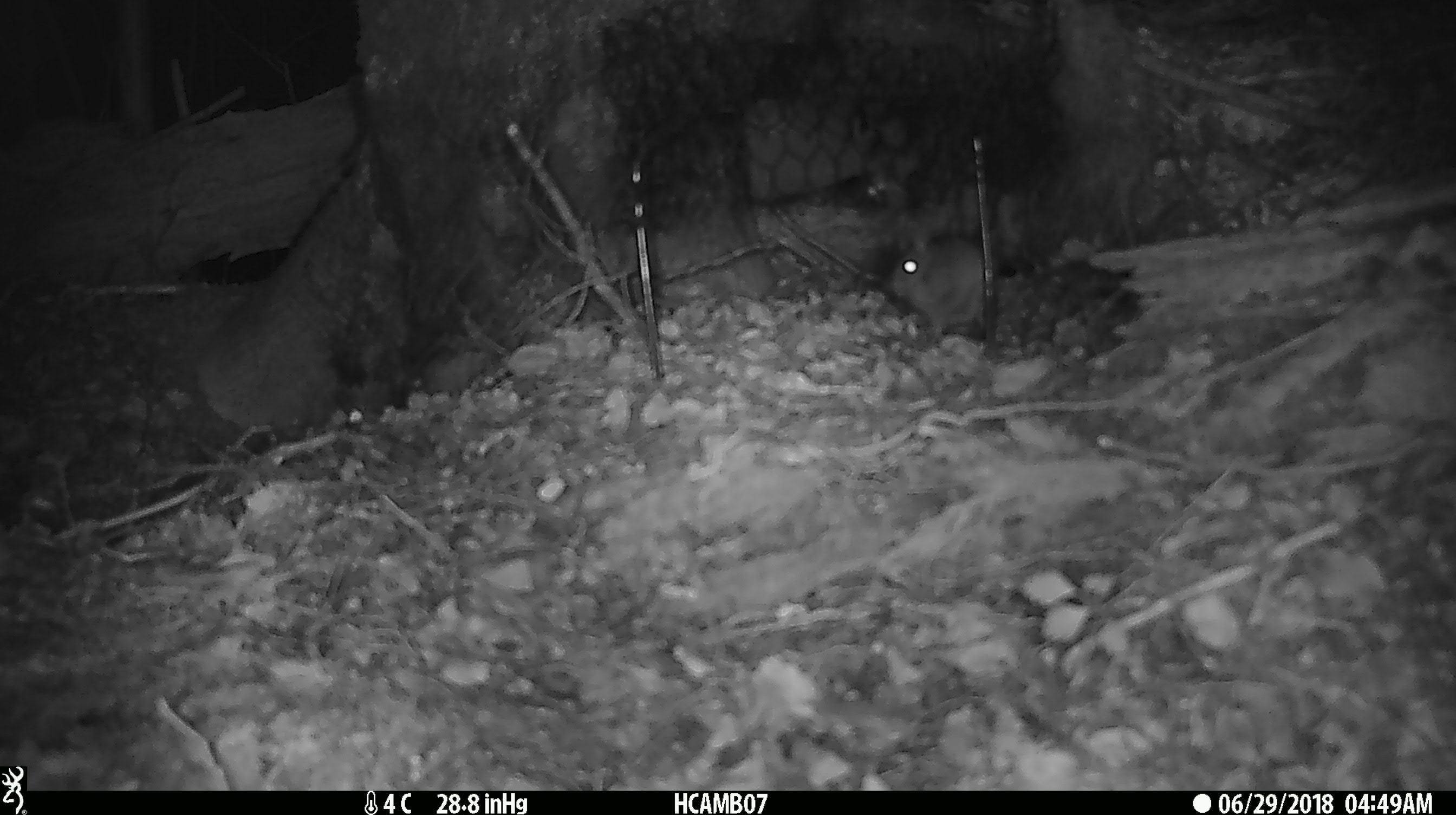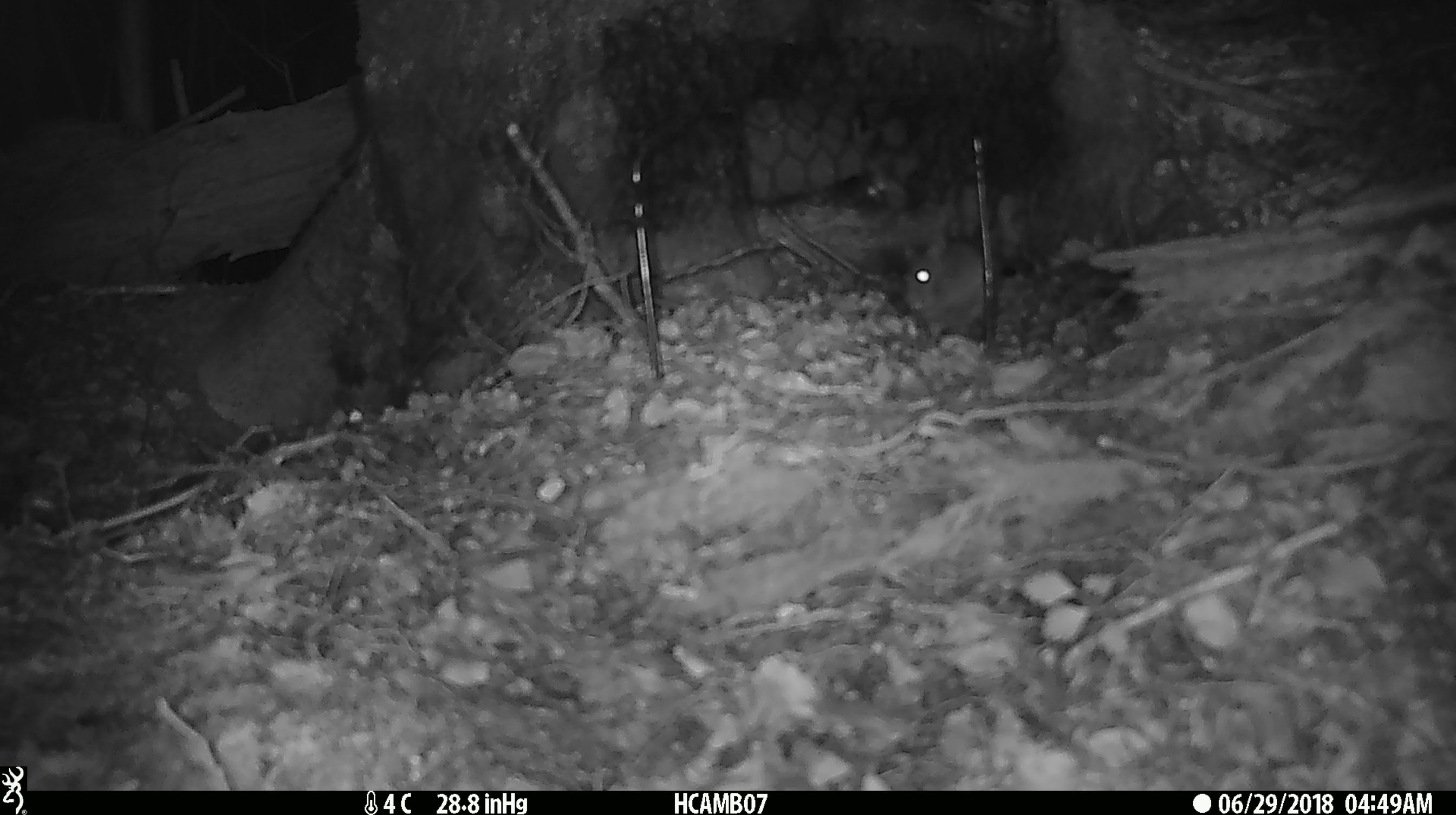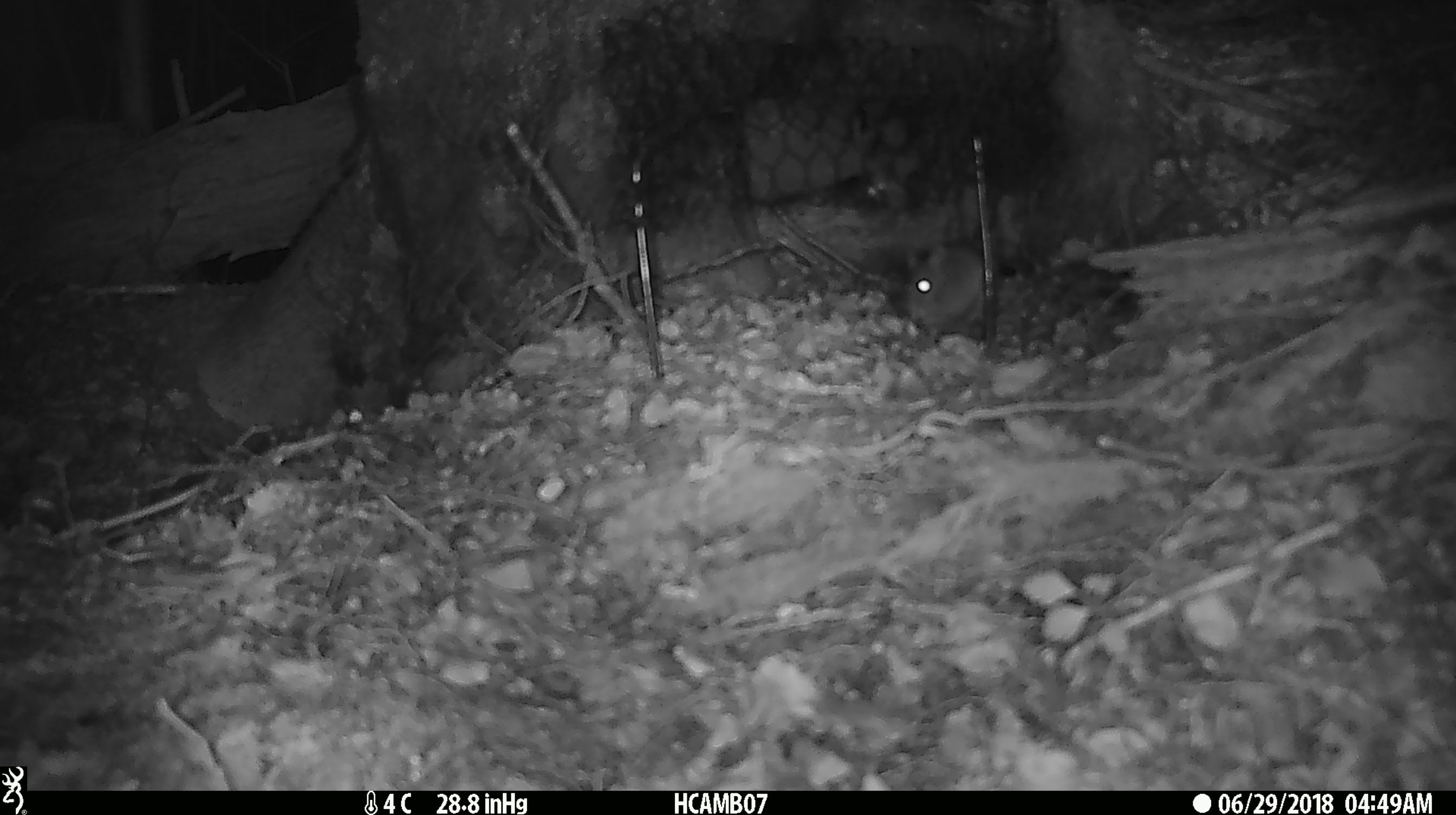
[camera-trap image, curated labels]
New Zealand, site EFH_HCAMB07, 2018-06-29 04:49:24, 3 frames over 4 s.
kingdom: Animalia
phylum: Chordata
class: Mammalia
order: Rodentia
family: Muridae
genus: Mus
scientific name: Mus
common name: mouse